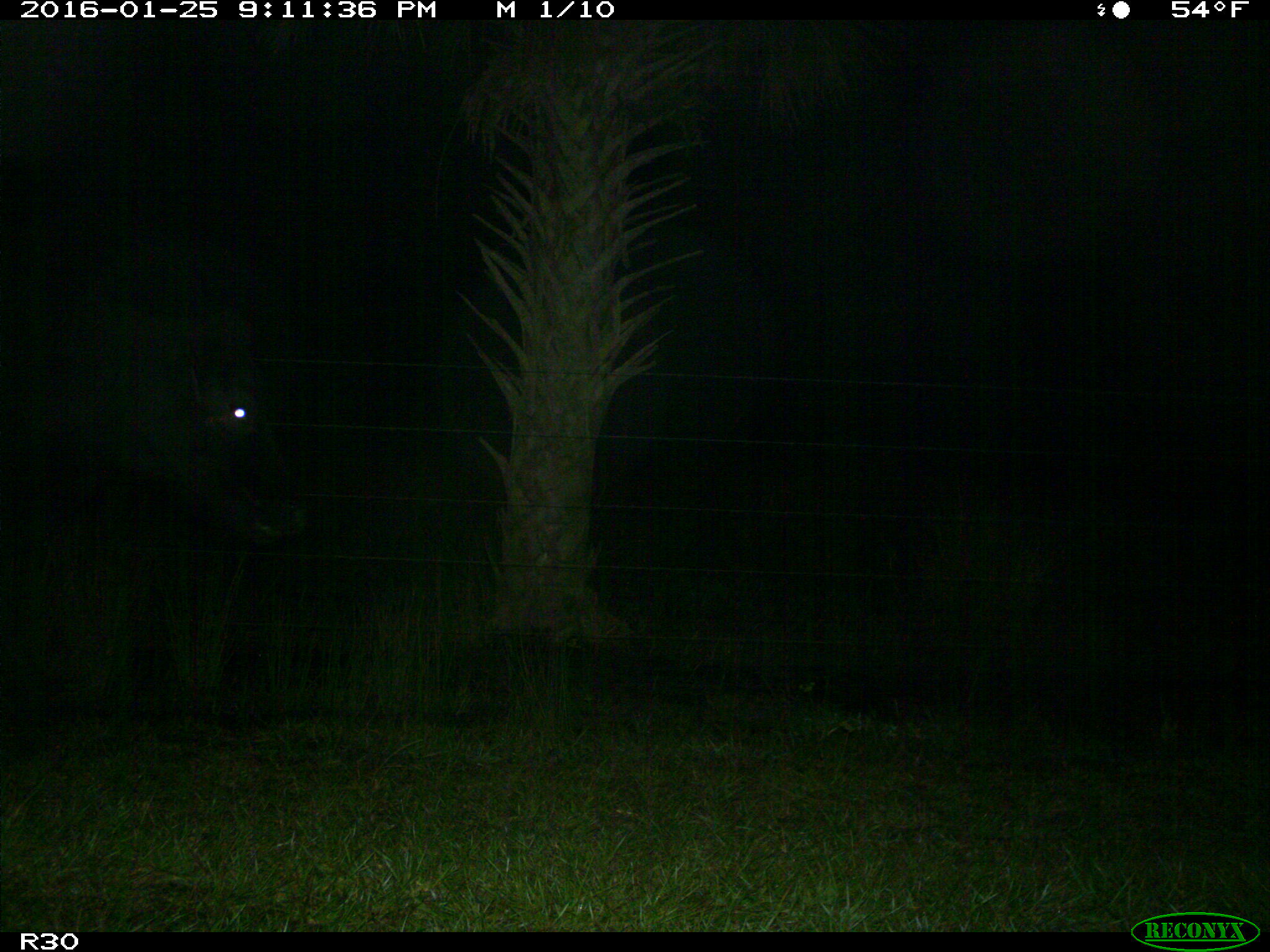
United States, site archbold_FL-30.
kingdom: Animalia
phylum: Chordata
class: Mammalia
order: Artiodactyla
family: Bovidae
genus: Bos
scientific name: Bos taurus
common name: domestic cow